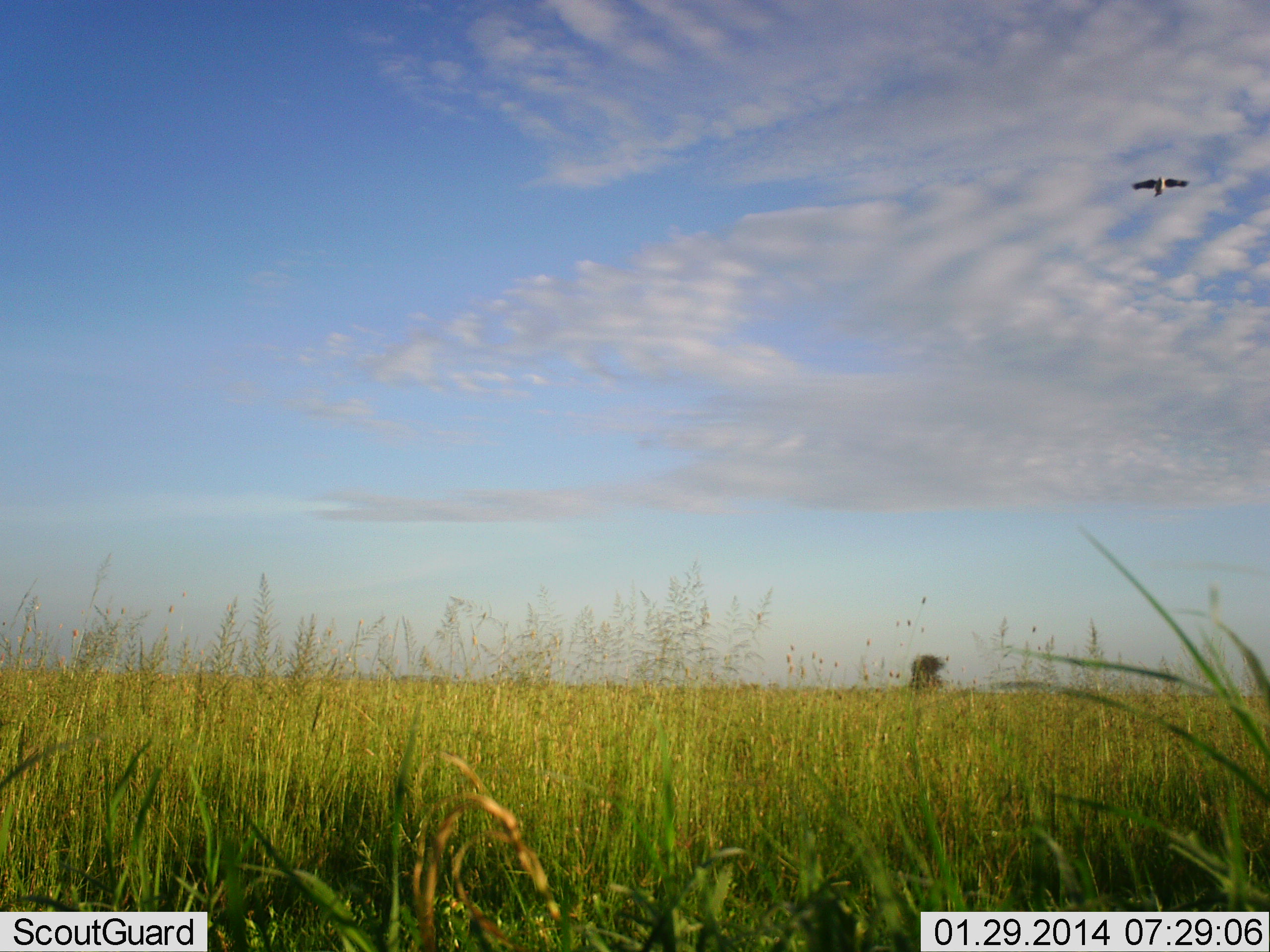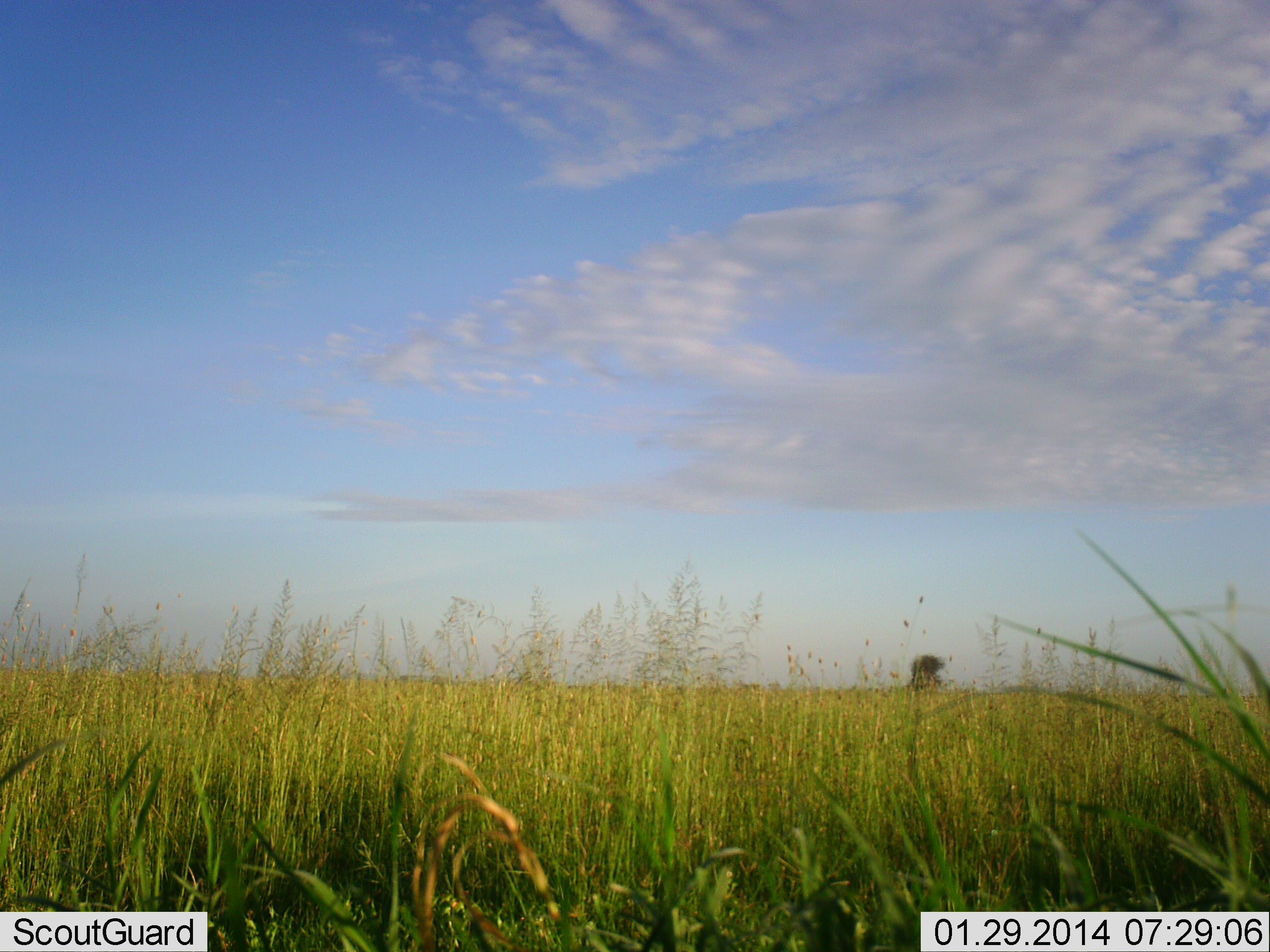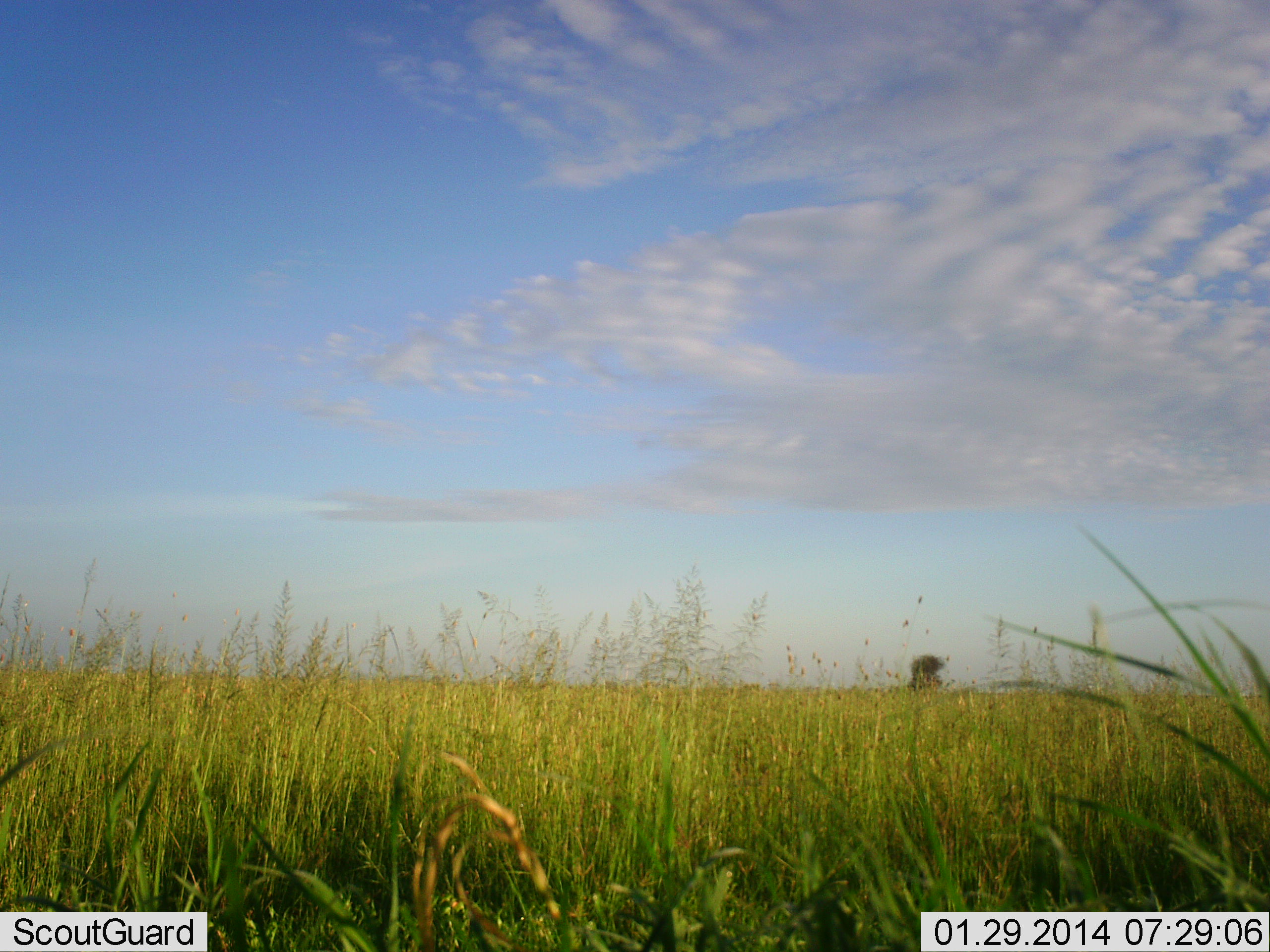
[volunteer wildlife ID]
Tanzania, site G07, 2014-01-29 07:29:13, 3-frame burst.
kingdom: Animalia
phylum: Chordata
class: Aves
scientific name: Aves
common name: bird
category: otherbird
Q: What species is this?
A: Otherbird (bird) (Aves).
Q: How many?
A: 1.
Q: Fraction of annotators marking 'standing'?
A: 0%.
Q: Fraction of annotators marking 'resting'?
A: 0%.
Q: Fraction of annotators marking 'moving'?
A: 100%.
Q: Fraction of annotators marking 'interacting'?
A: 0%.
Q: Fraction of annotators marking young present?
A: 0%.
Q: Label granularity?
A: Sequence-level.